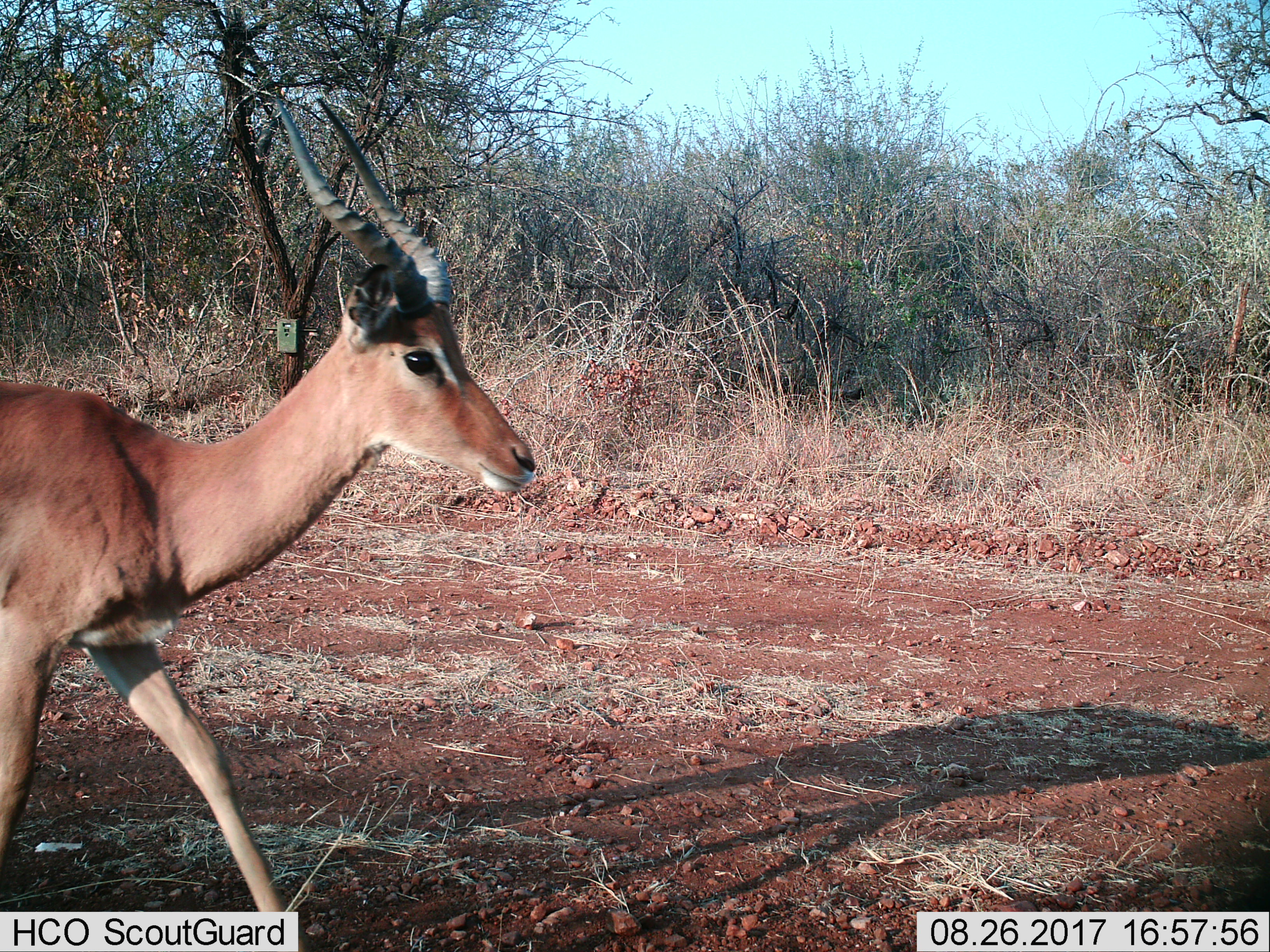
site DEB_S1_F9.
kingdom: Animalia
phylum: Chordata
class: Mammalia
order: Artiodactyla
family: Bovidae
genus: Aepyceros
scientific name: Aepyceros melampus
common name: impala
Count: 1.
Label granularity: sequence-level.